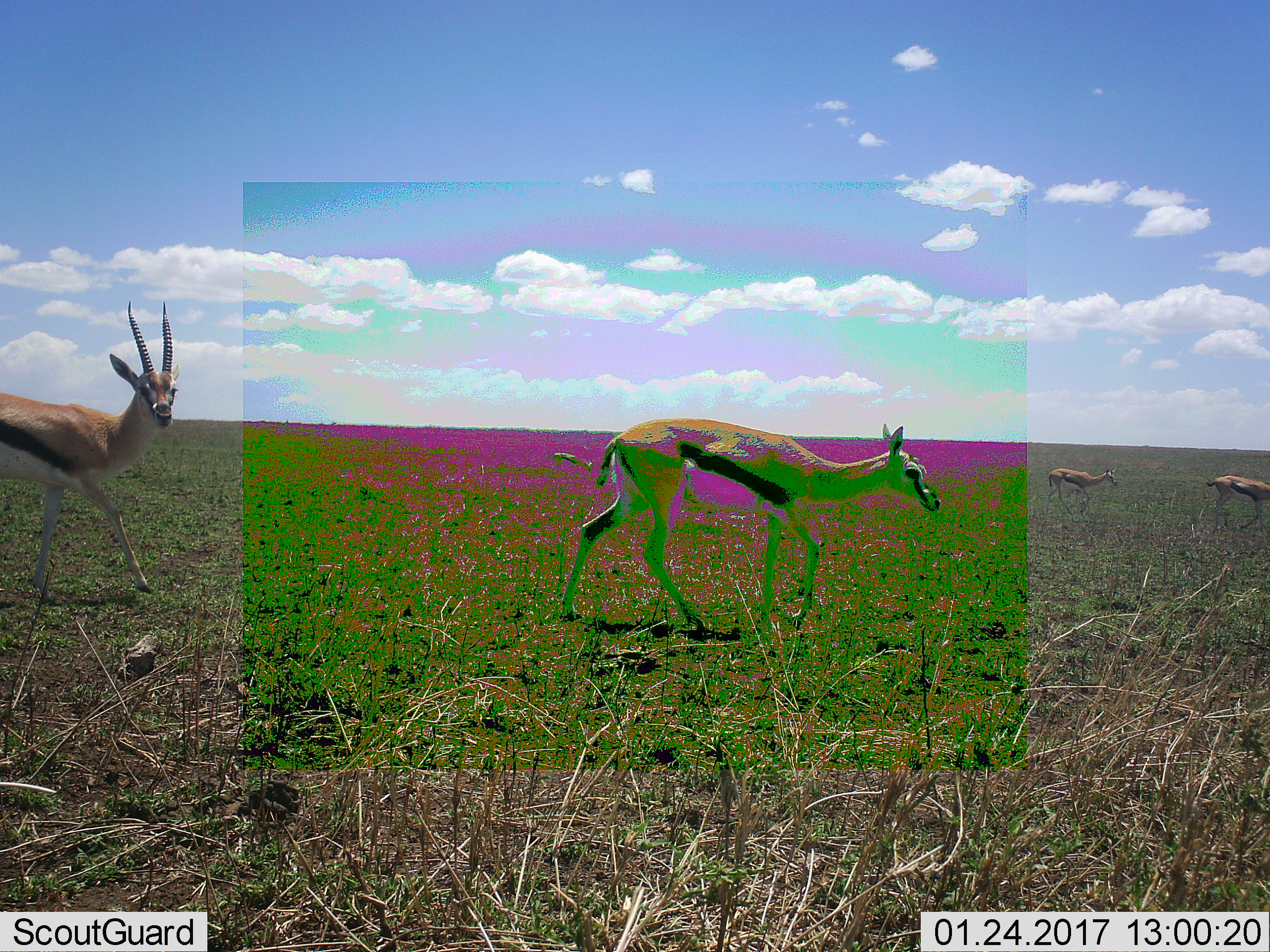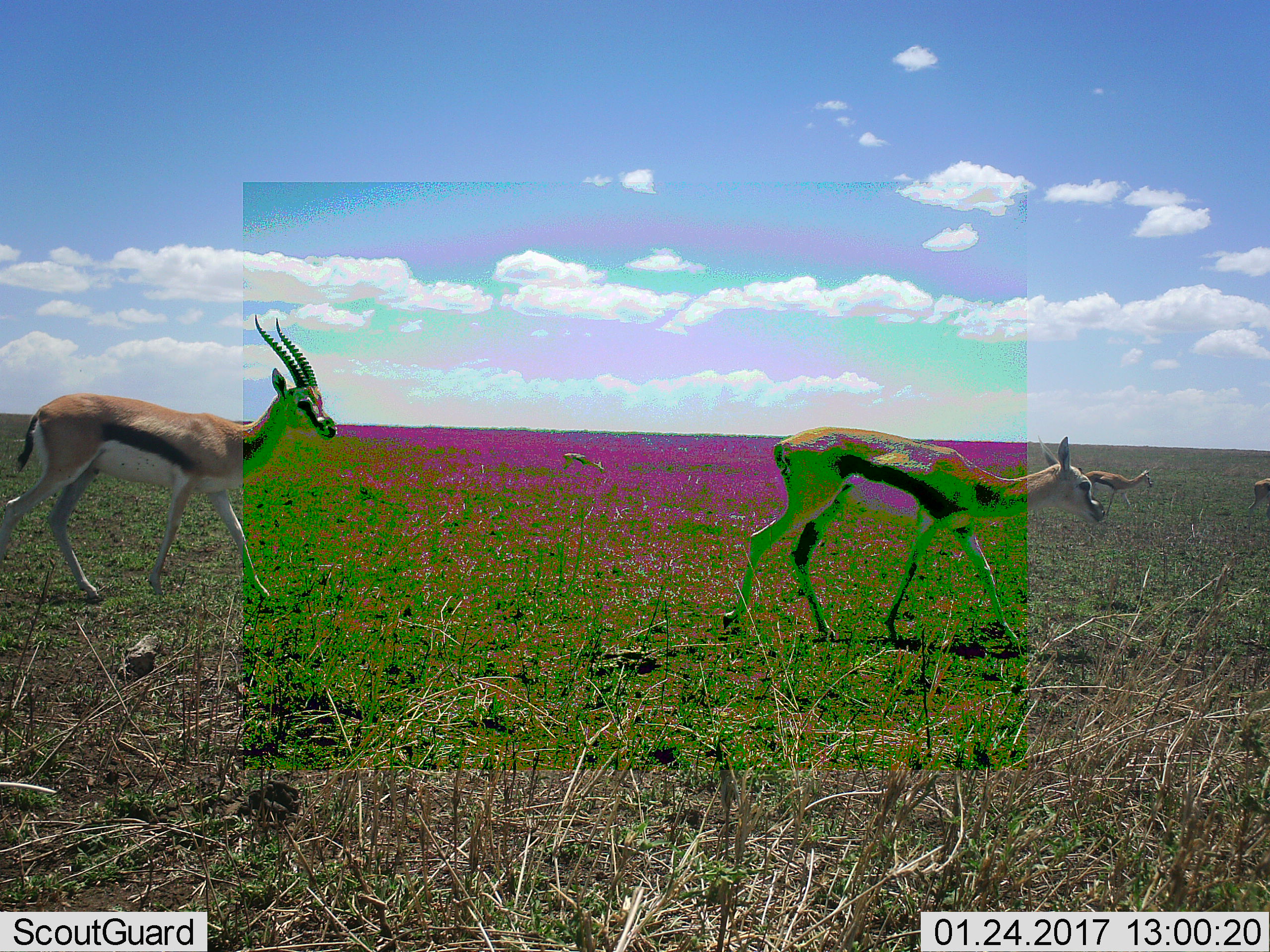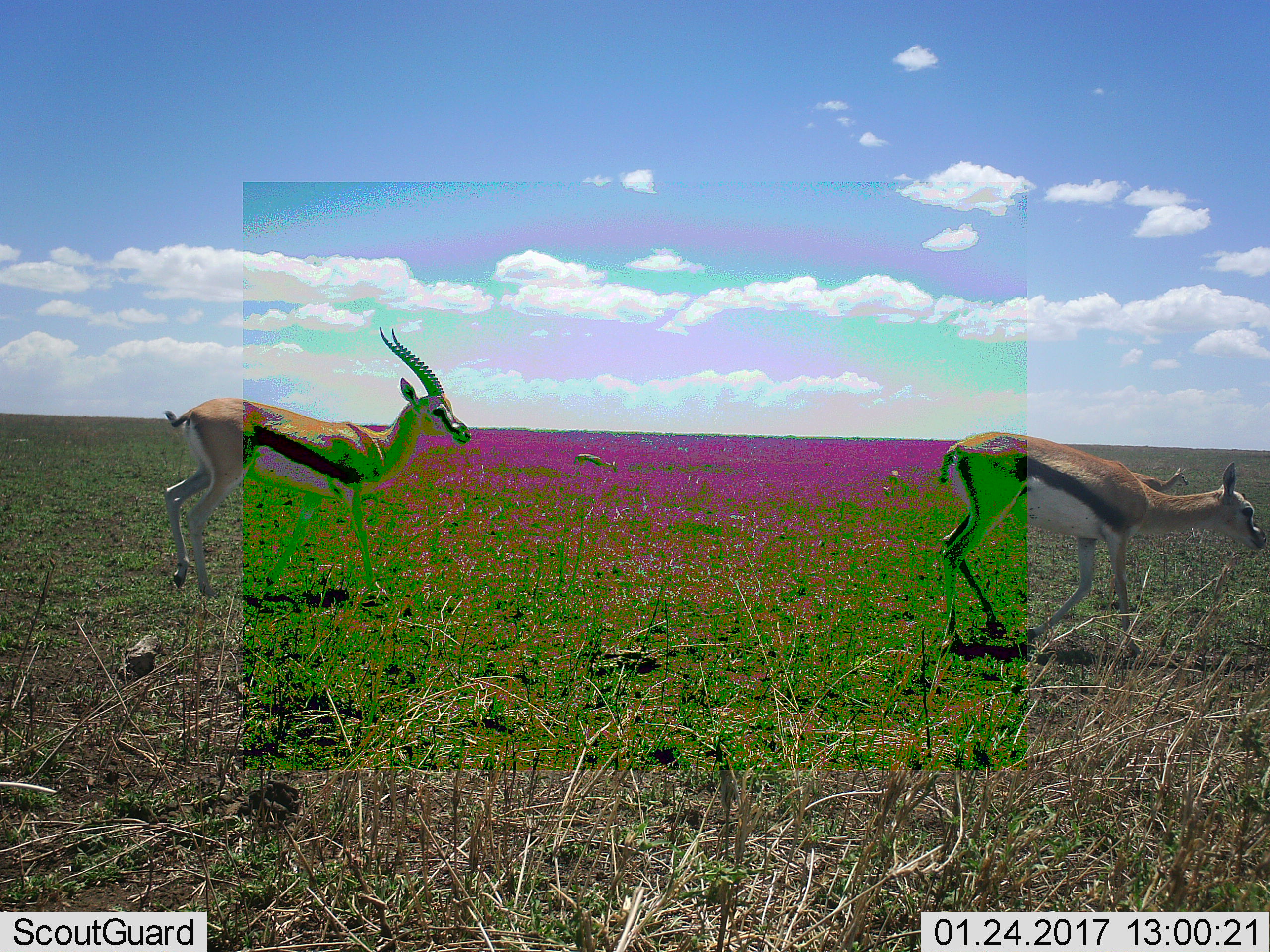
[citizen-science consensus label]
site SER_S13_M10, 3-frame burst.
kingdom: Animalia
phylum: Chordata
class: Mammalia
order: Artiodactyla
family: Bovidae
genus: Eudorcas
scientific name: Eudorcas thomsonii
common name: thomson's gazelle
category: gazellethomsons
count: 4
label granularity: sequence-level